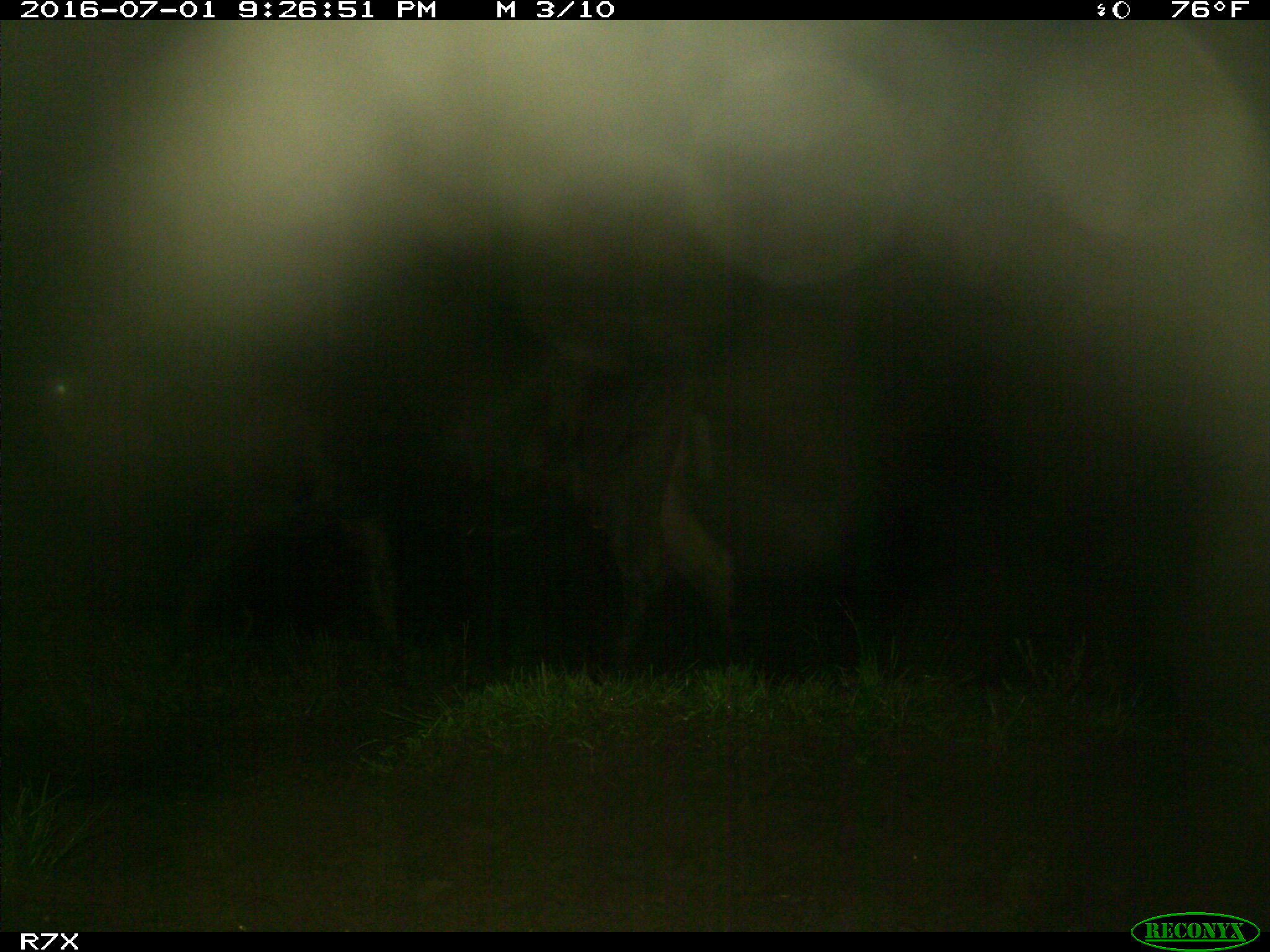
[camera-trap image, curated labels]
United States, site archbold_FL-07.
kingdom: Animalia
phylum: Chordata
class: Mammalia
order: Artiodactyla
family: Bovidae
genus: Bos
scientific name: Bos taurus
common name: domestic cow